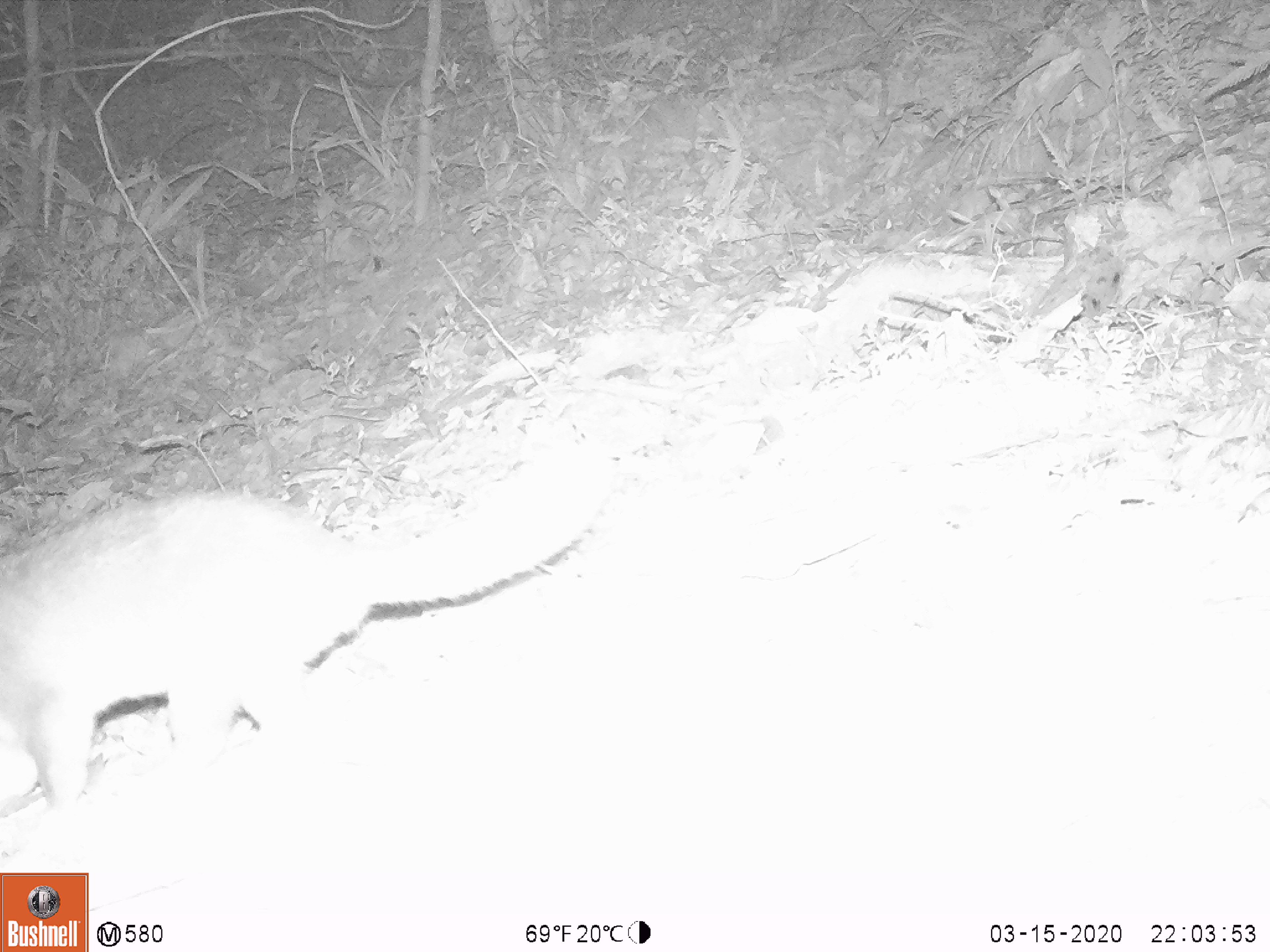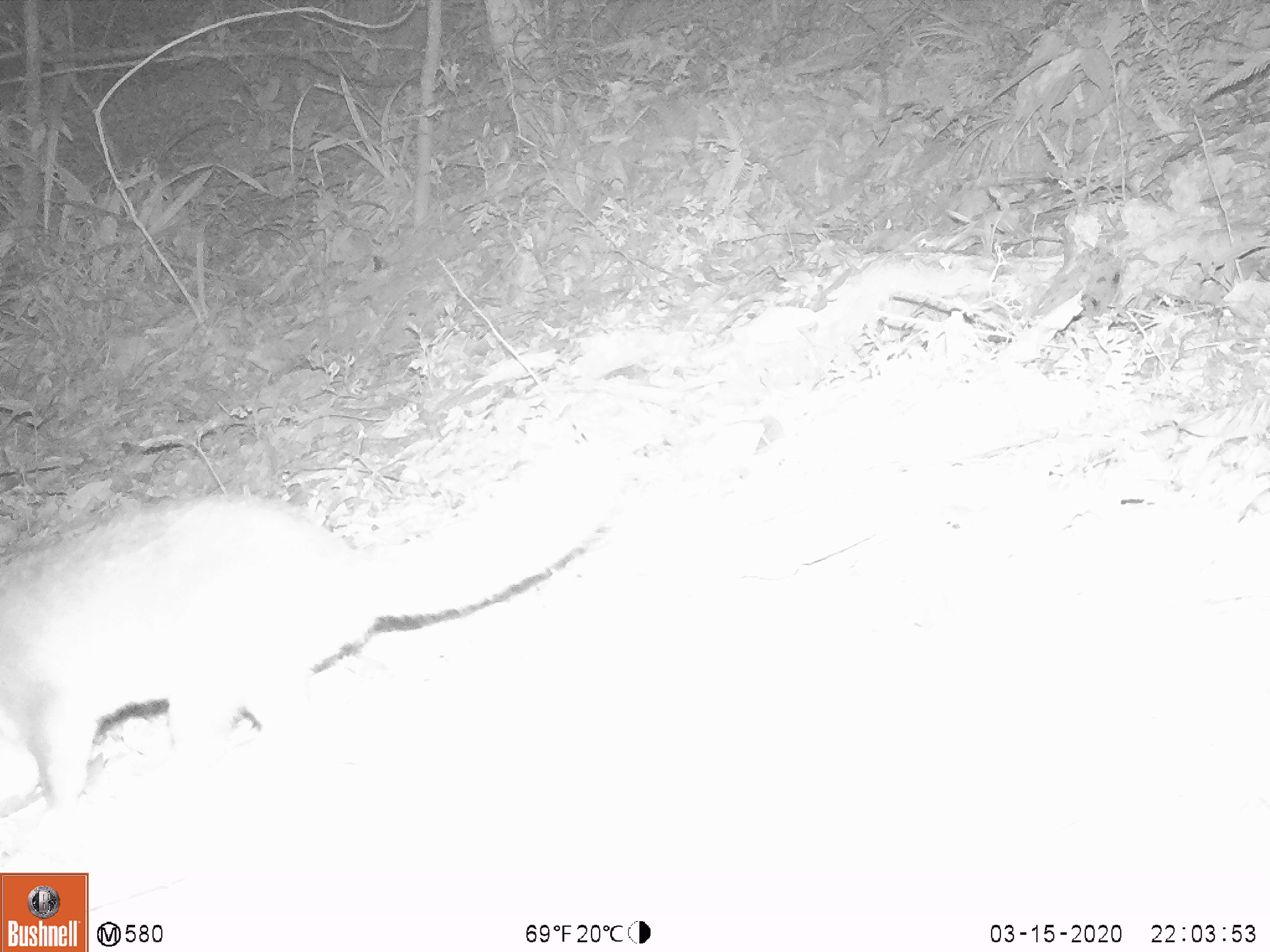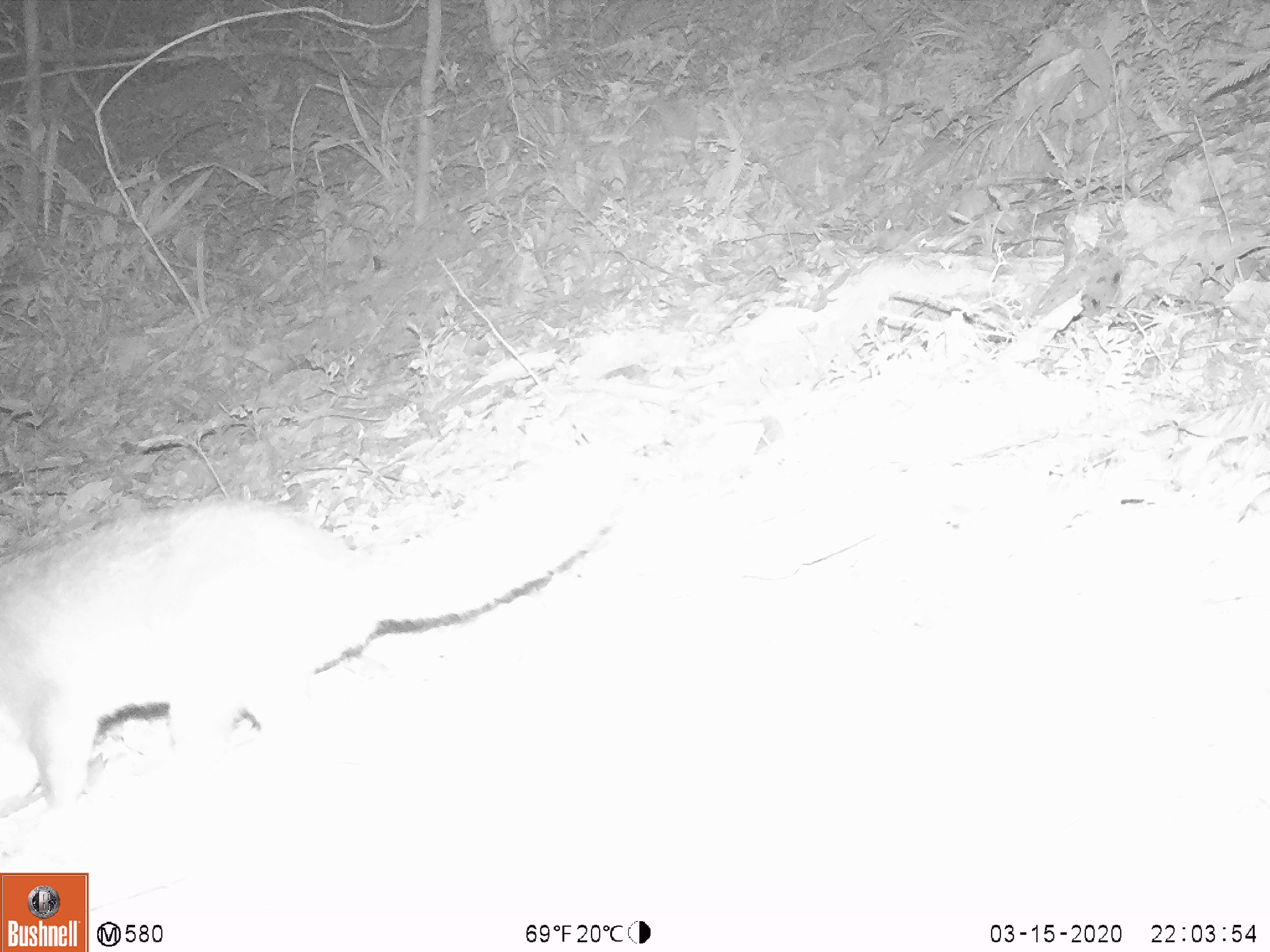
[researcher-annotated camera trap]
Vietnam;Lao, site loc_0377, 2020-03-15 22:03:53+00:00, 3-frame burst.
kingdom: Animalia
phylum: Chordata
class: Mammalia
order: Carnivora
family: Mustelidae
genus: Melogale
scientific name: Melogale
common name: ferret badger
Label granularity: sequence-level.